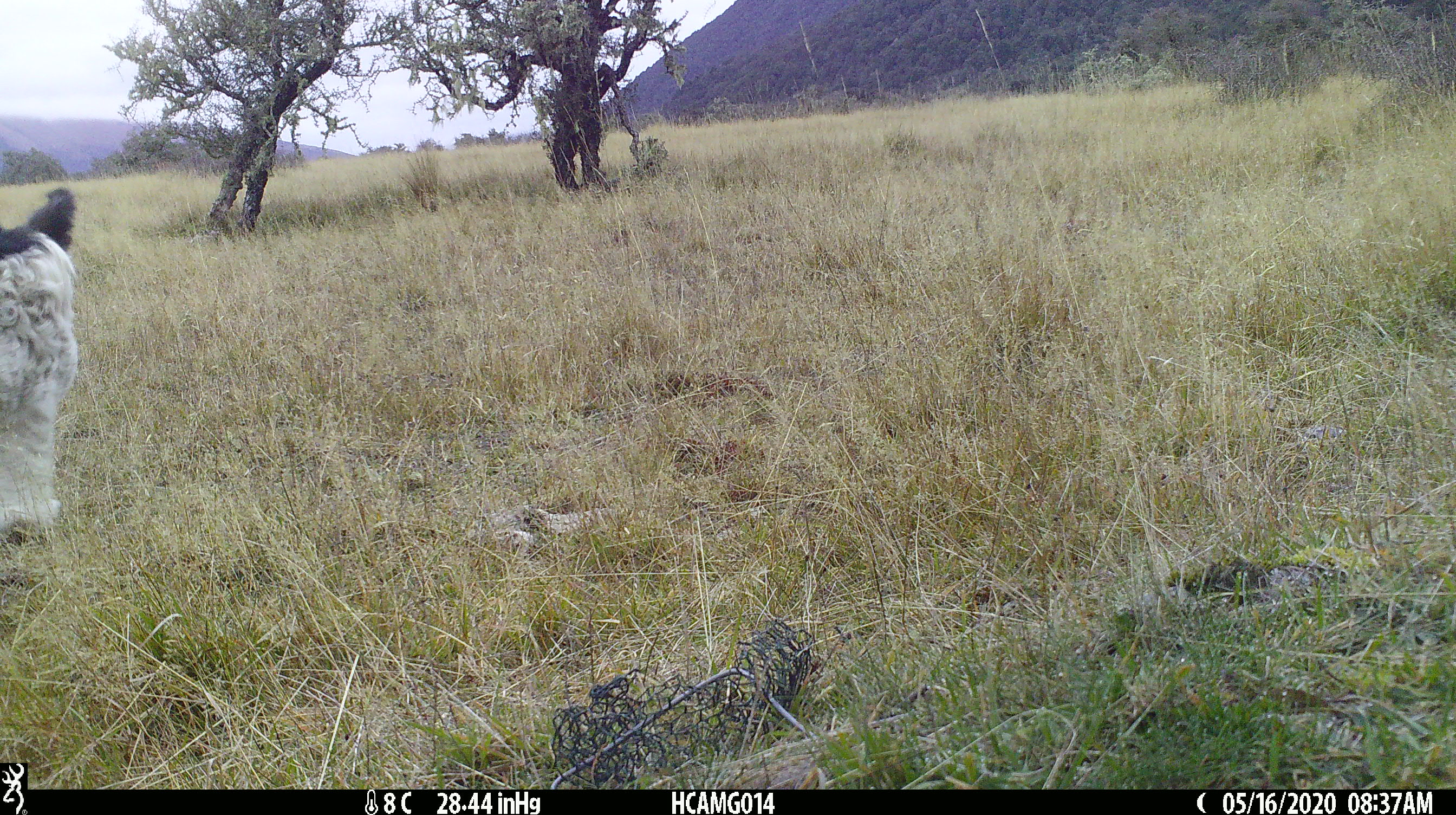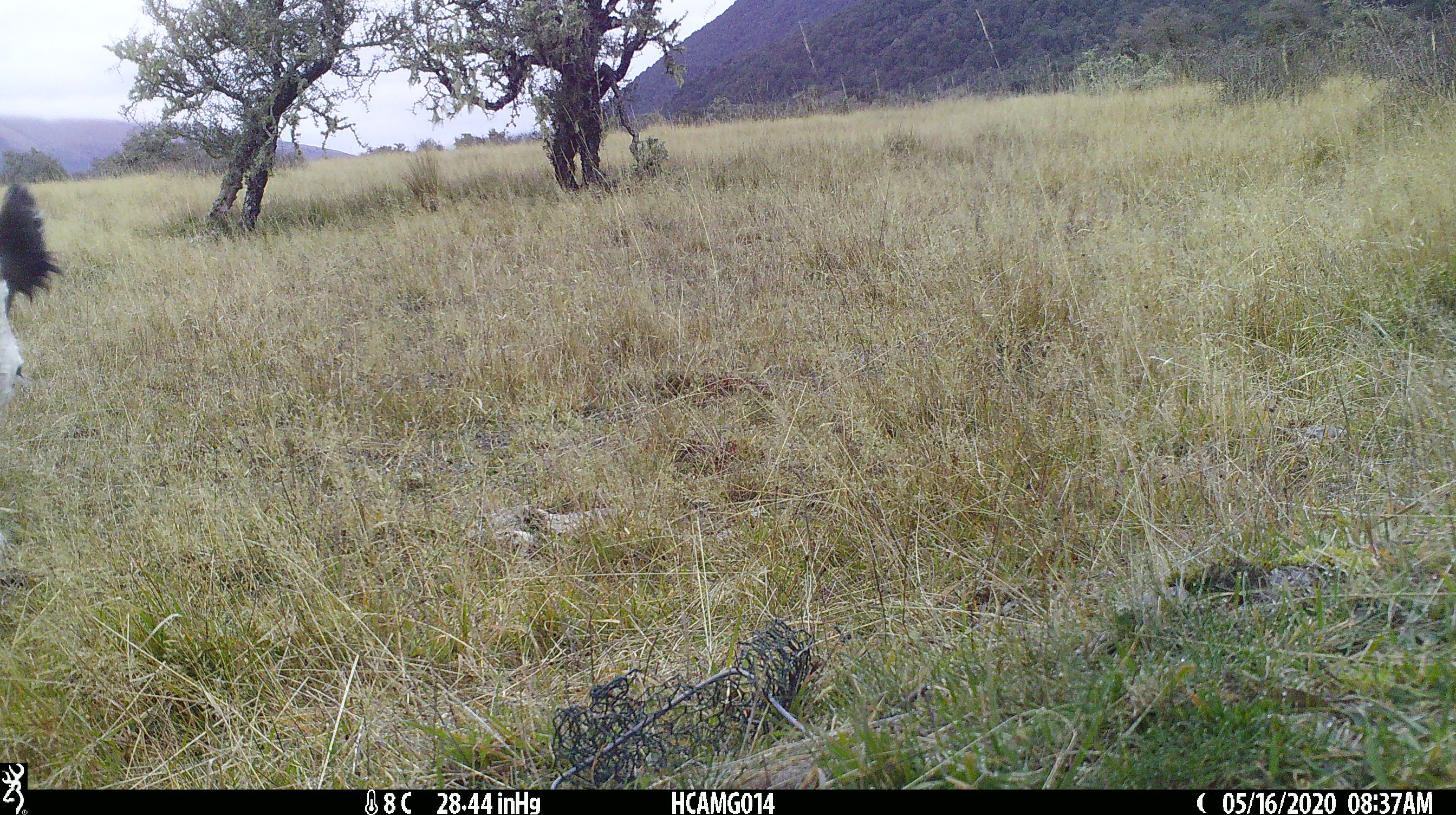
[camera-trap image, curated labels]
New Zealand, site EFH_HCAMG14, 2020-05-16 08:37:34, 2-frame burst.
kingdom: Animalia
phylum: Chordata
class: Mammalia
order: Artiodactyla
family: Bovidae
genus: Bos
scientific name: Bos taurus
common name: domestic cow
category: cow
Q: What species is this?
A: Cow (domestic cow) (Bos taurus).